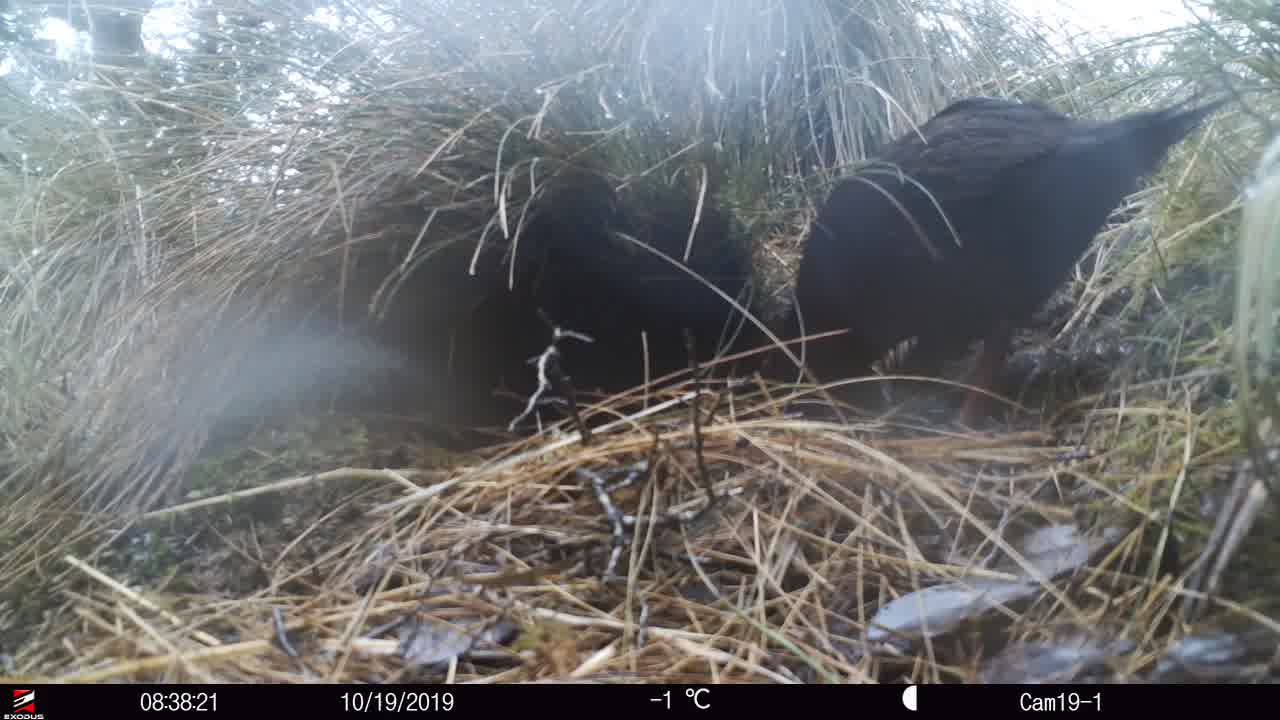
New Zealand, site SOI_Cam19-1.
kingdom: Animalia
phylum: Chordata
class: Aves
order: Gruiformes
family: Rallidae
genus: Gallirallus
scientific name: Gallirallus australis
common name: weka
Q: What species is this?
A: Weka (Gallirallus australis).